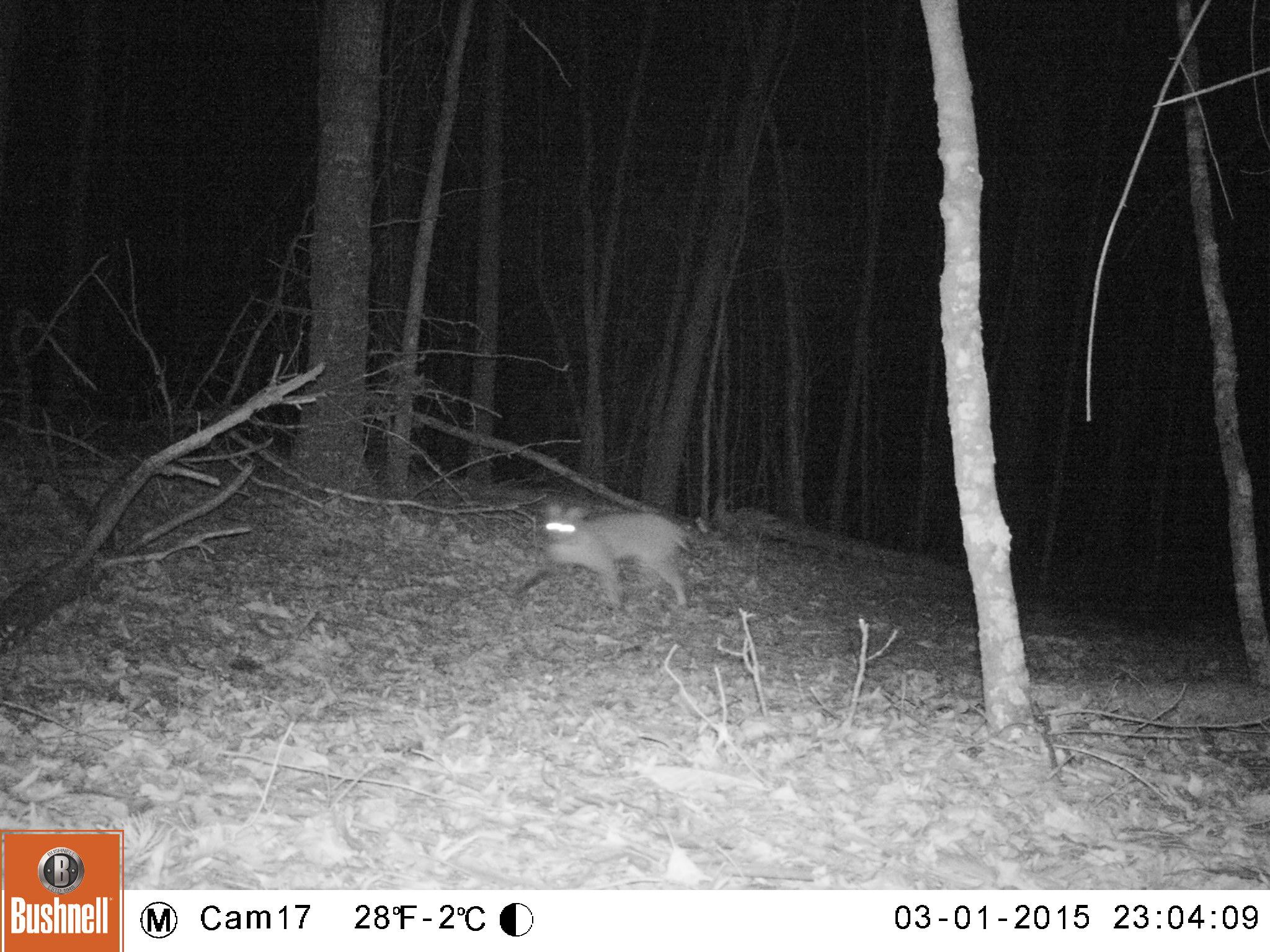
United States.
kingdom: Animalia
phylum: Chordata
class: Mammalia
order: Carnivora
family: Felidae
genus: Lynx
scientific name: Lynx rufus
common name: bobcat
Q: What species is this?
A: Bobcat (Lynx rufus).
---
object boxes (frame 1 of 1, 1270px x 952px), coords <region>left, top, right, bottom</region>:
Bobcat: <region>510, 493, 706, 621</region>